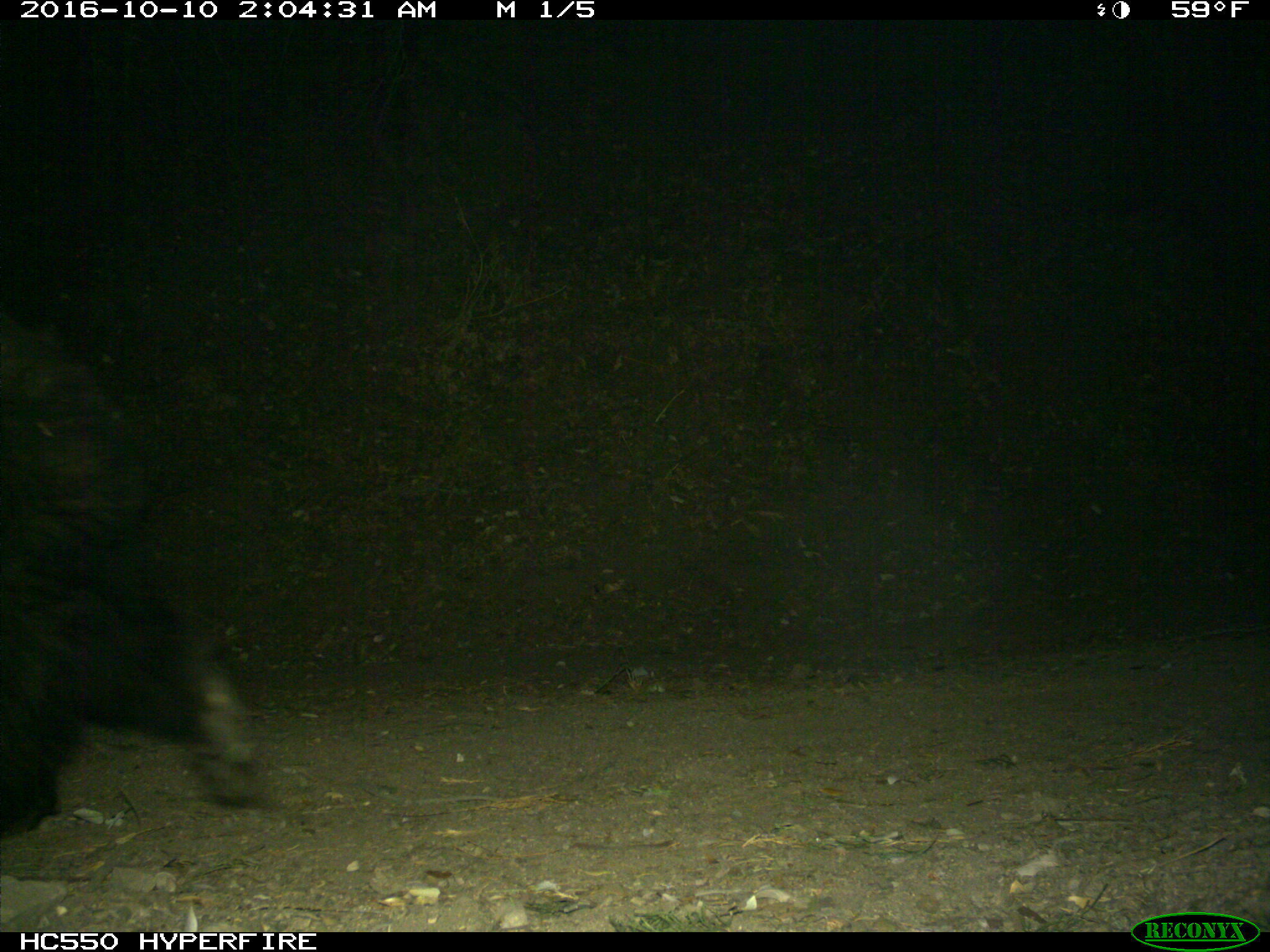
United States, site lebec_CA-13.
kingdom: Animalia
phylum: Chordata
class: Mammalia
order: Carnivora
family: Ursidae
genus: Ursus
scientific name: Ursus americanus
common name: american black bear